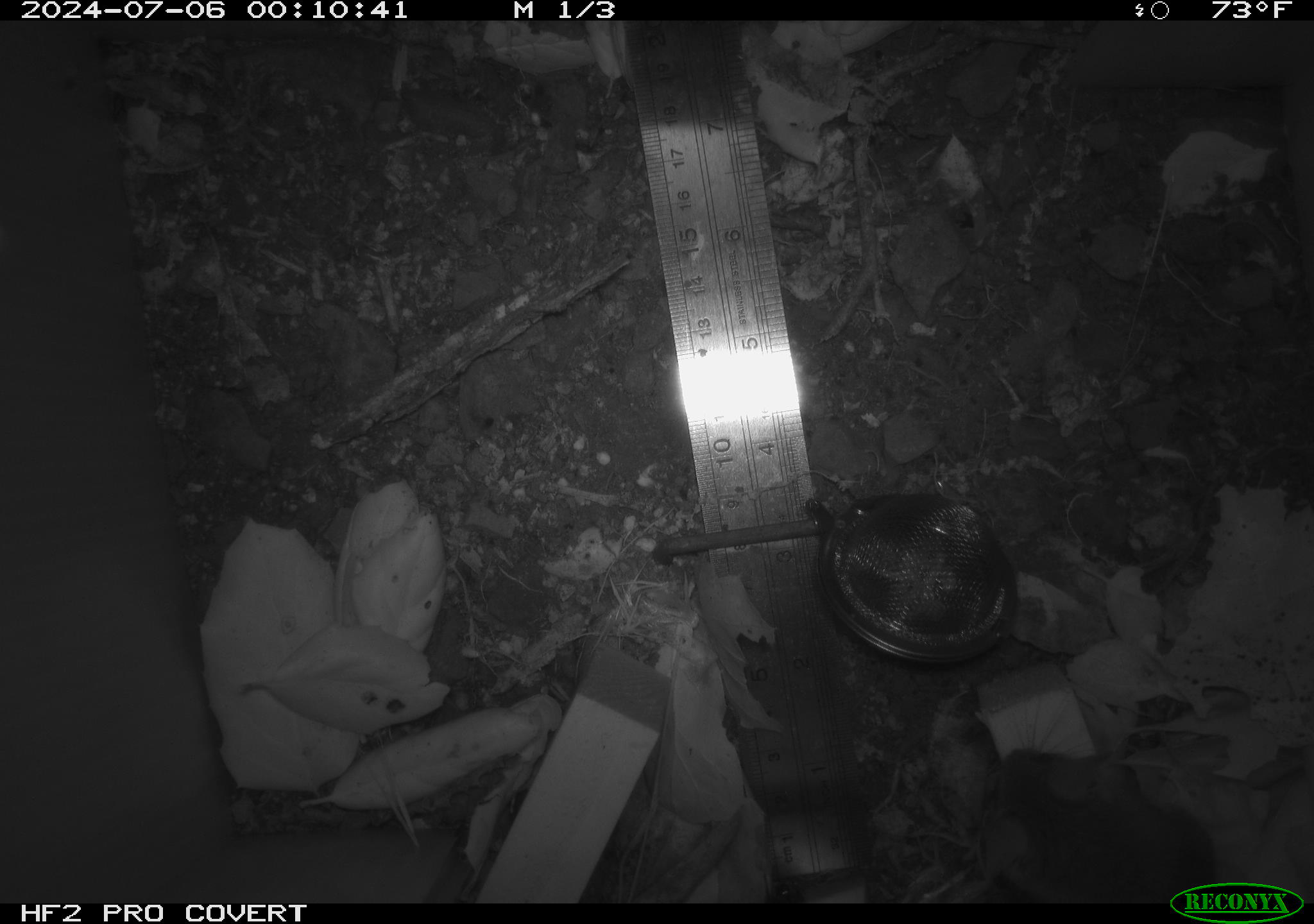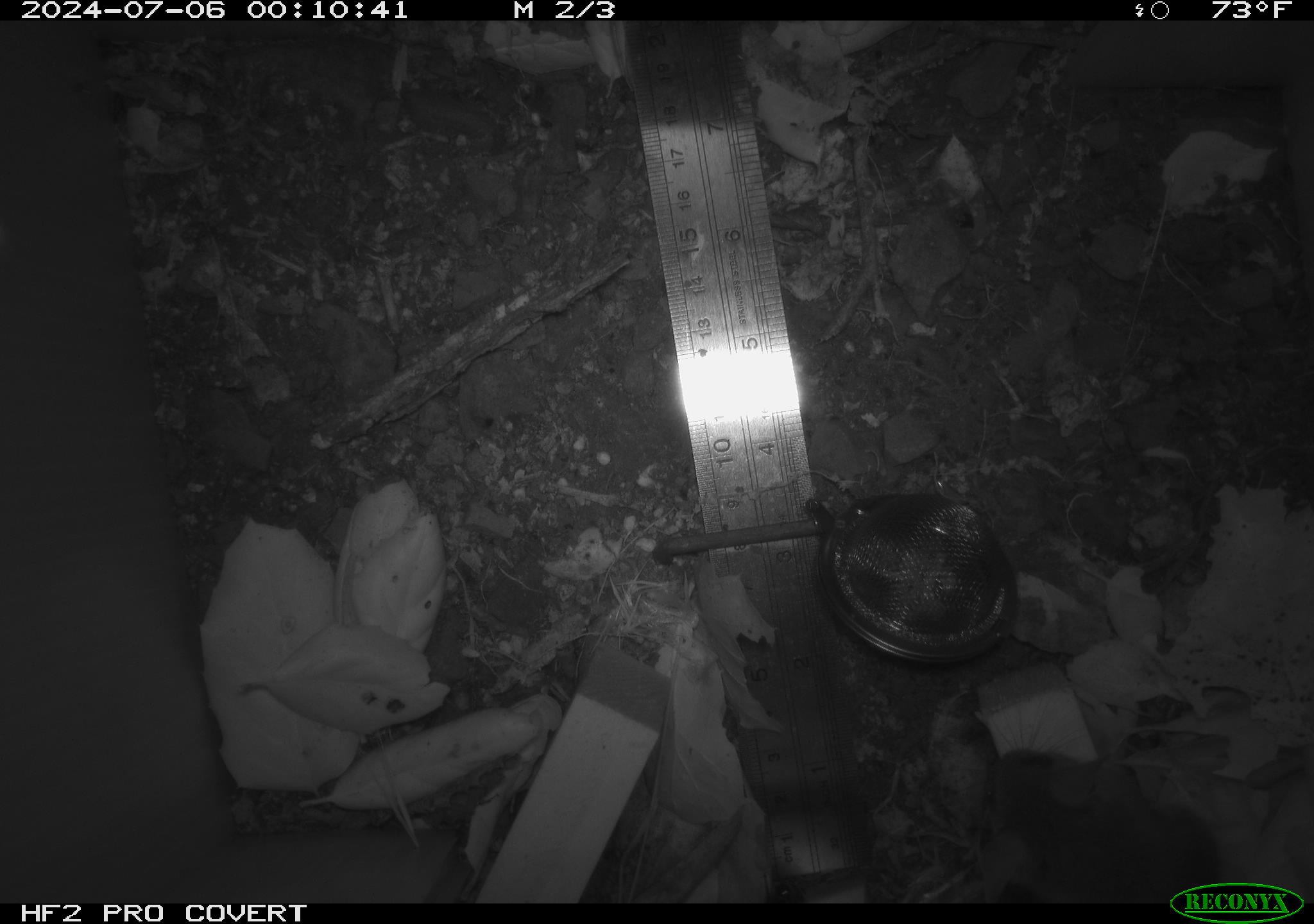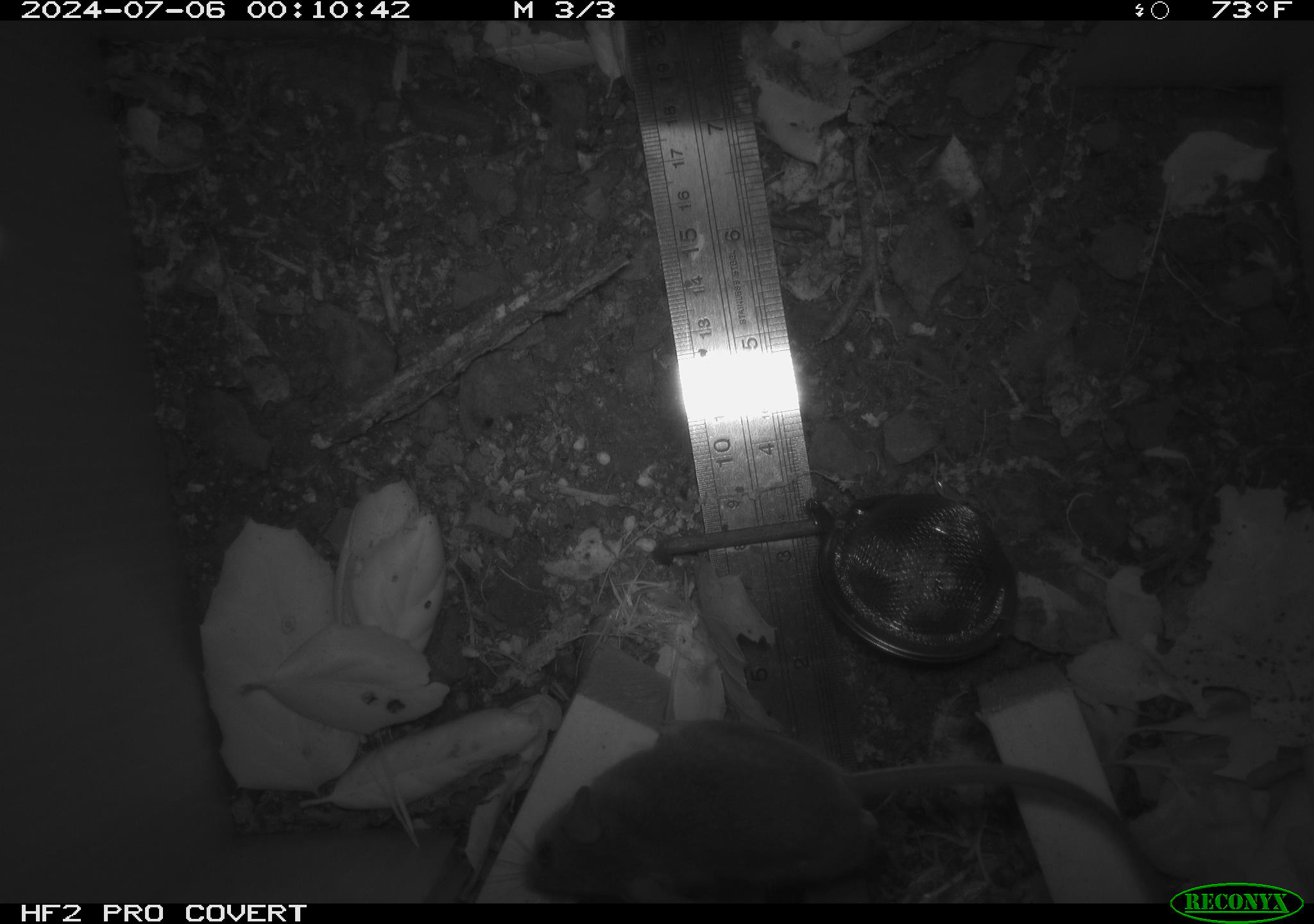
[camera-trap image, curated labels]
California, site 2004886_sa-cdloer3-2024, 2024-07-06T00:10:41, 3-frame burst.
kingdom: Animalia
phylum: Chordata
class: Mammalia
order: Rodentia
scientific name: Rodentia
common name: rodent